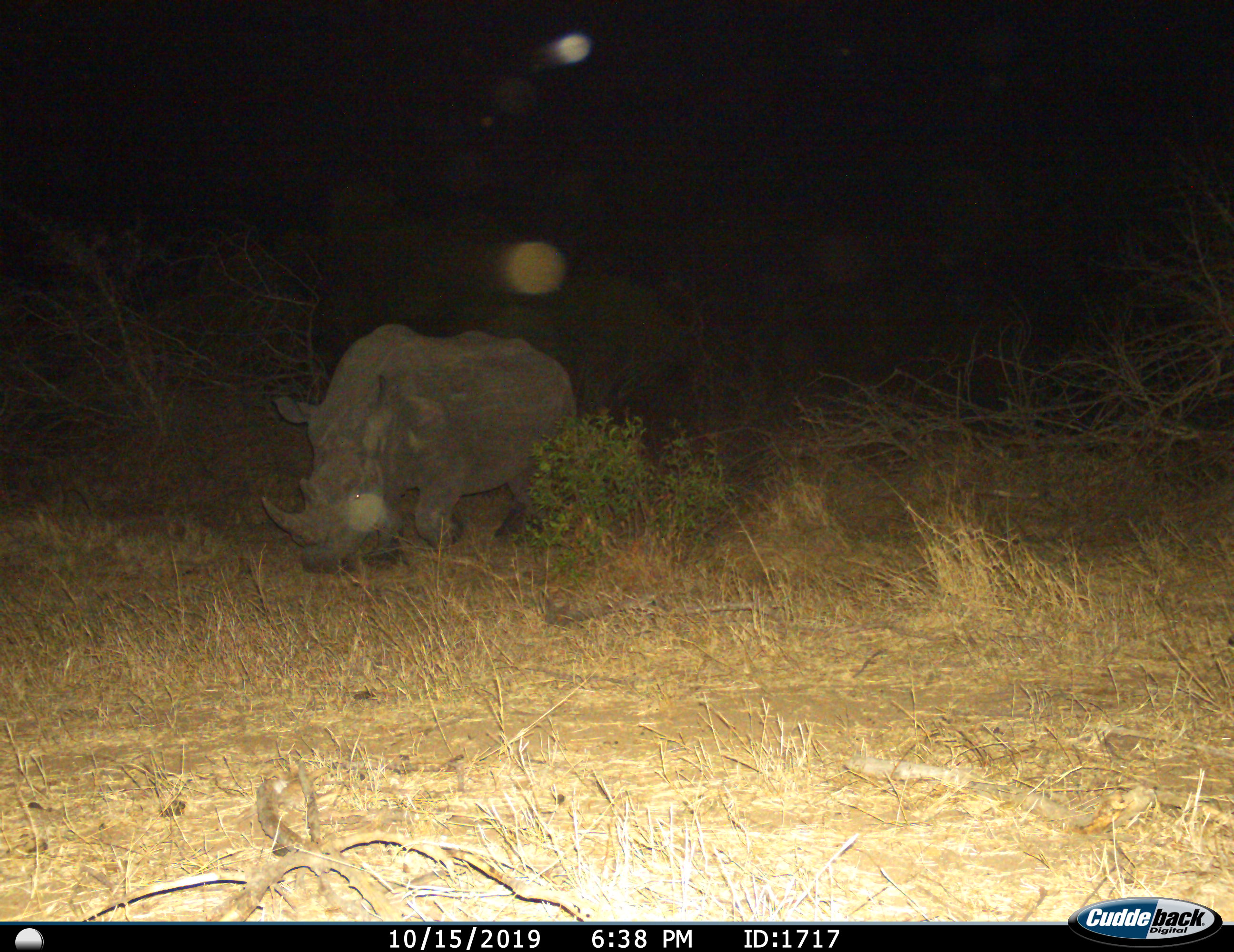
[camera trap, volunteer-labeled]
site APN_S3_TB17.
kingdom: Animalia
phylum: Chordata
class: Mammalia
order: Perissodactyla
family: Rhinocerotidae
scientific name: Rhinocerotidae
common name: unknown rhinoceros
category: rhinocerosunknown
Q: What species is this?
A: Rhinocerosunknown (unknown rhinoceros) (Rhinocerotidae).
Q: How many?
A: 1.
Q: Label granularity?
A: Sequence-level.